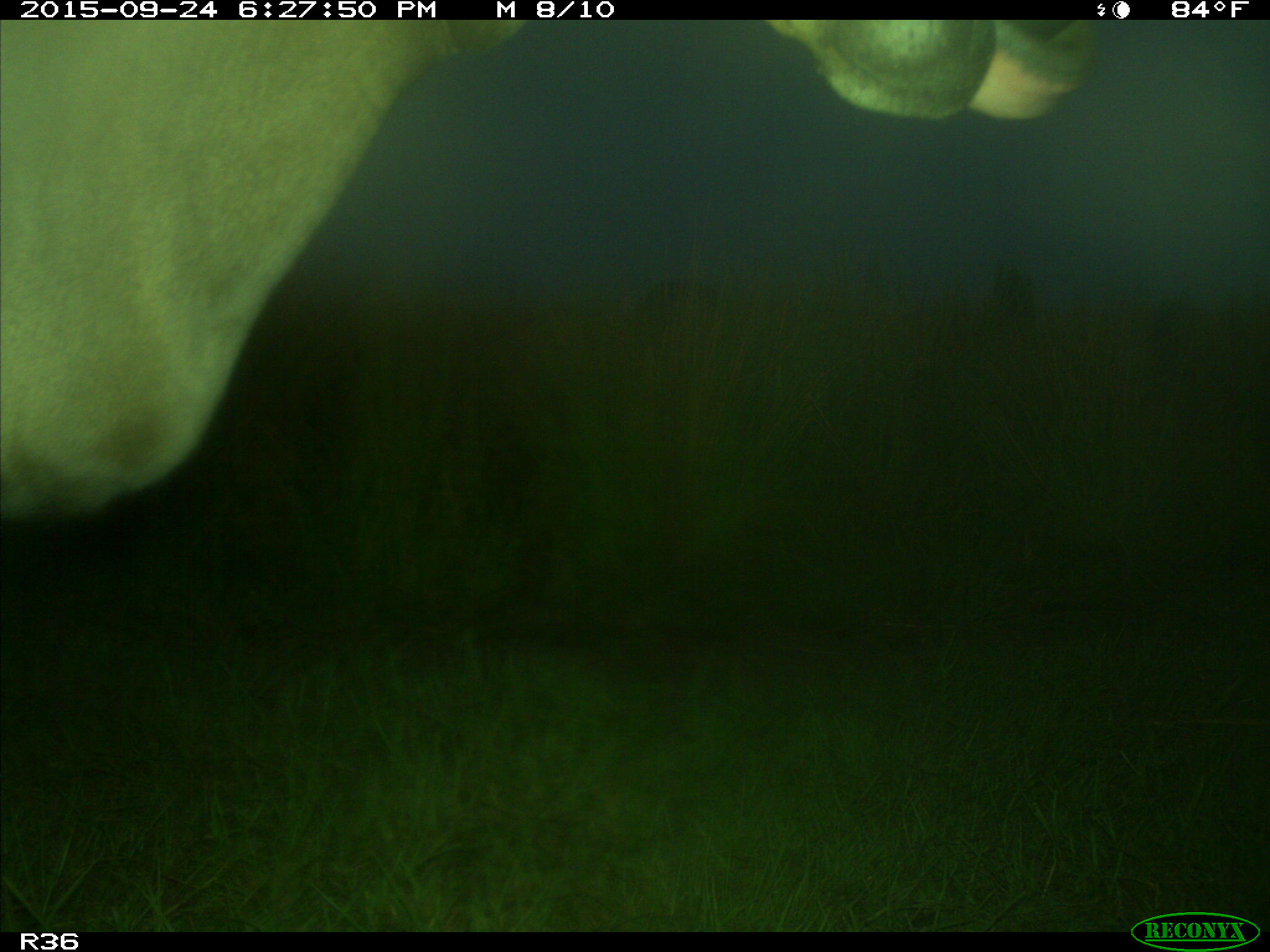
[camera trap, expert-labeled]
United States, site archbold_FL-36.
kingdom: Animalia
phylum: Chordata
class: Mammalia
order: Artiodactyla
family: Bovidae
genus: Bos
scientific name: Bos taurus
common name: domestic cow